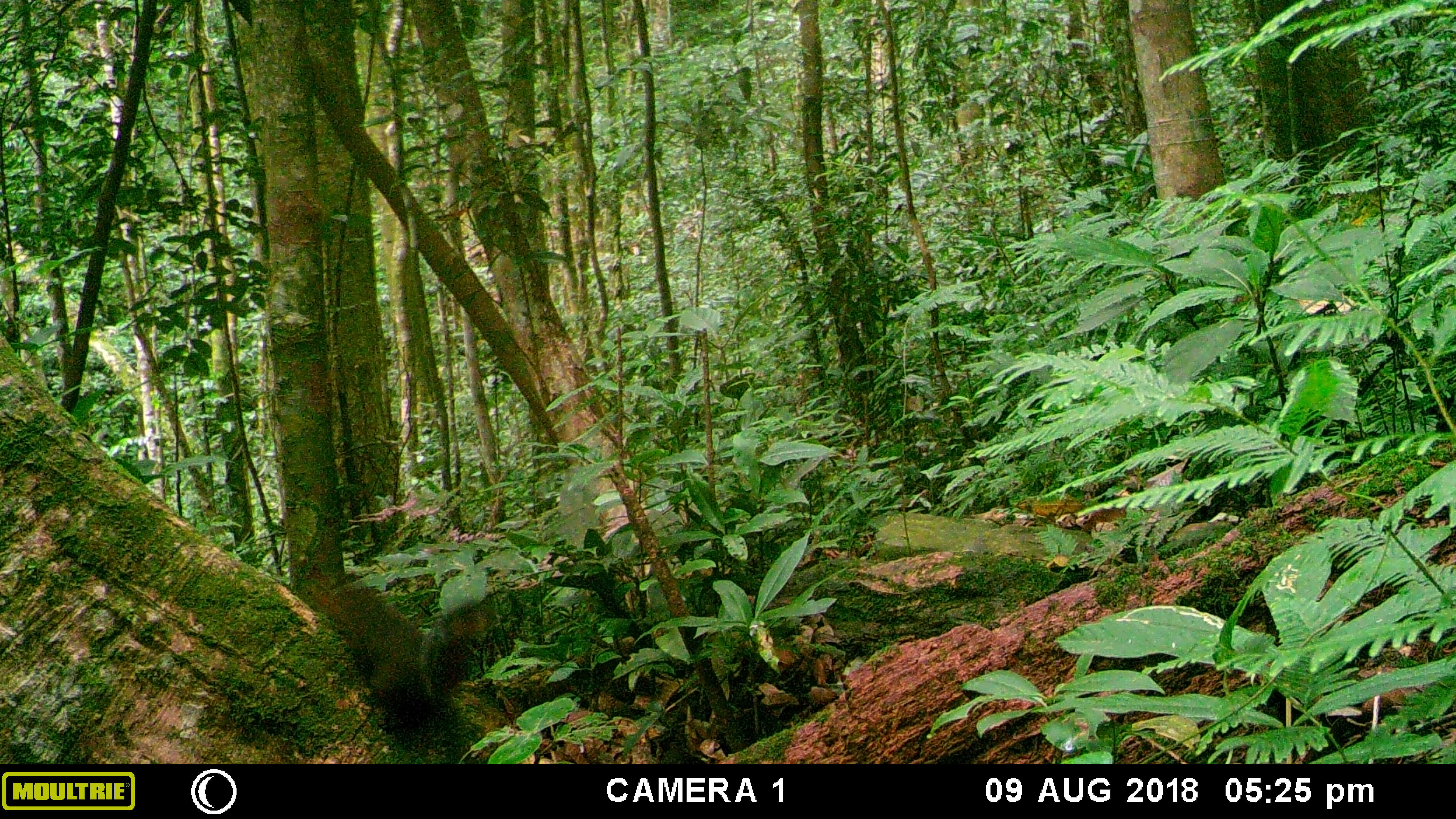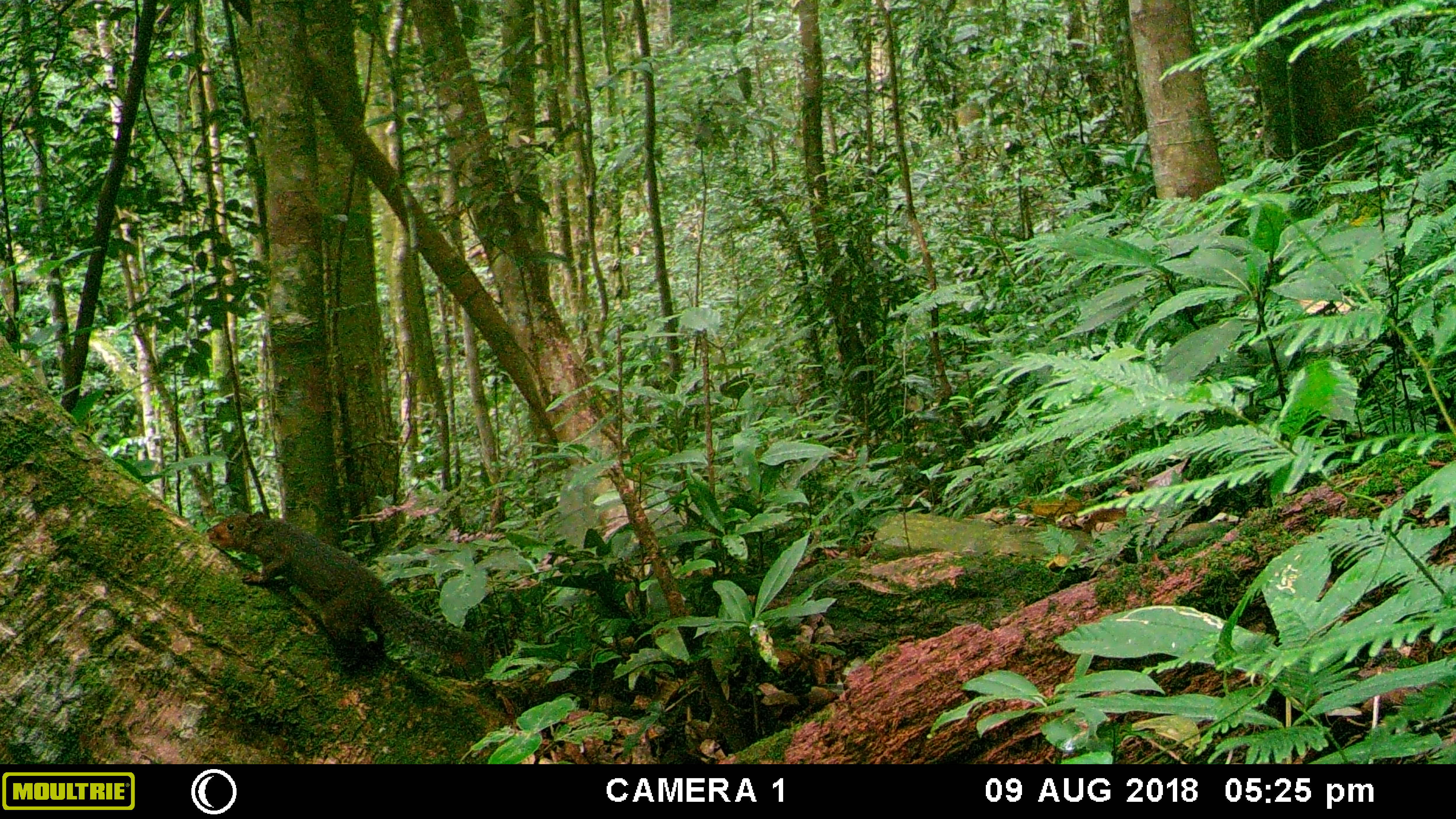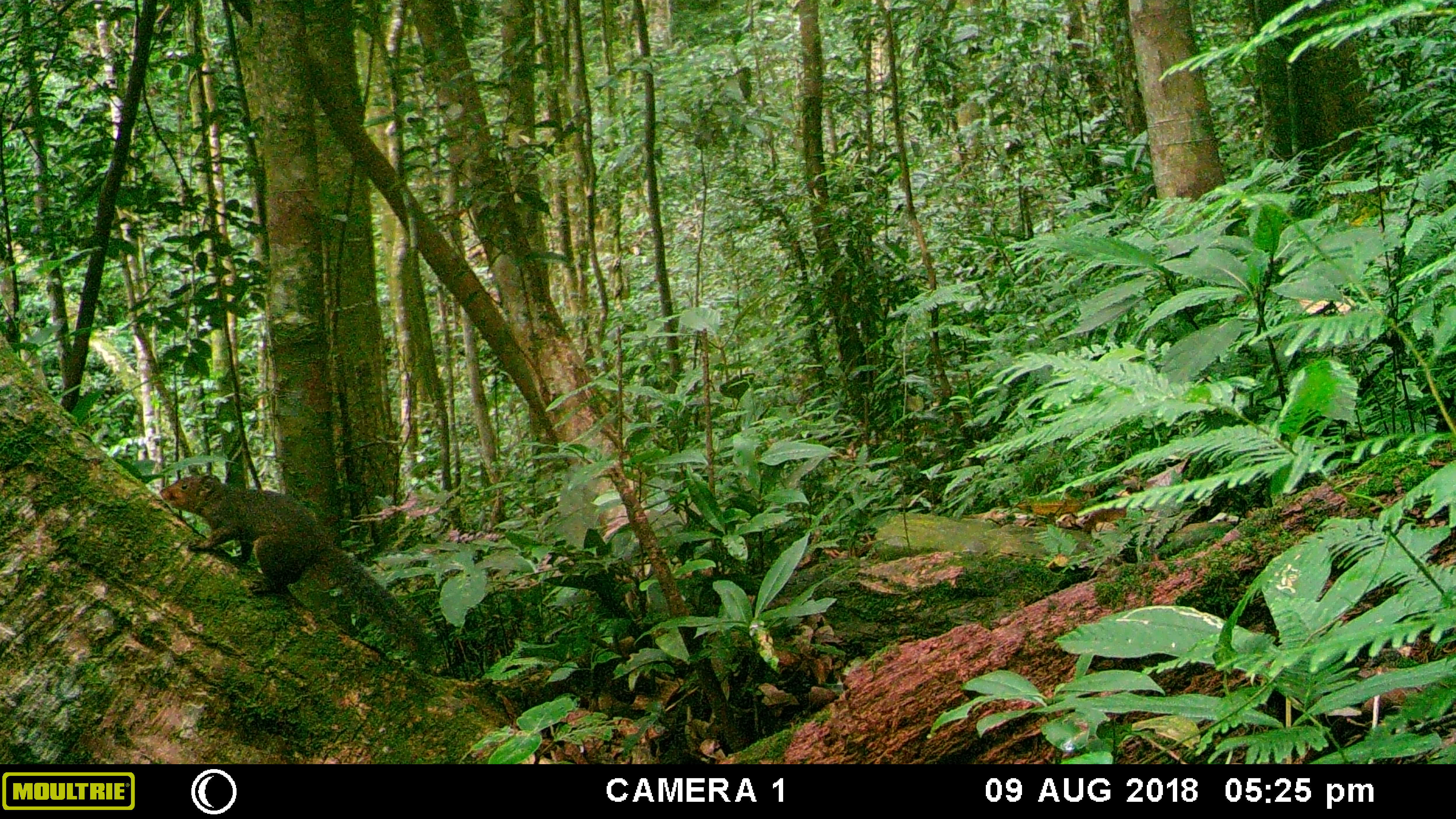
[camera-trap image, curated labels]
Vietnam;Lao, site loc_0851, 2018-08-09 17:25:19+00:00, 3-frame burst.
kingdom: Animalia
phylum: Chordata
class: Mammalia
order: Rodentia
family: Sciuridae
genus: Dremomys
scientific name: Dremomys rufigenis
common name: red-cheeked squirrel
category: red cheeked squirrel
Red cheeked squirrel (red-cheeked squirrel) (Dremomys rufigenis). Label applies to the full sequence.